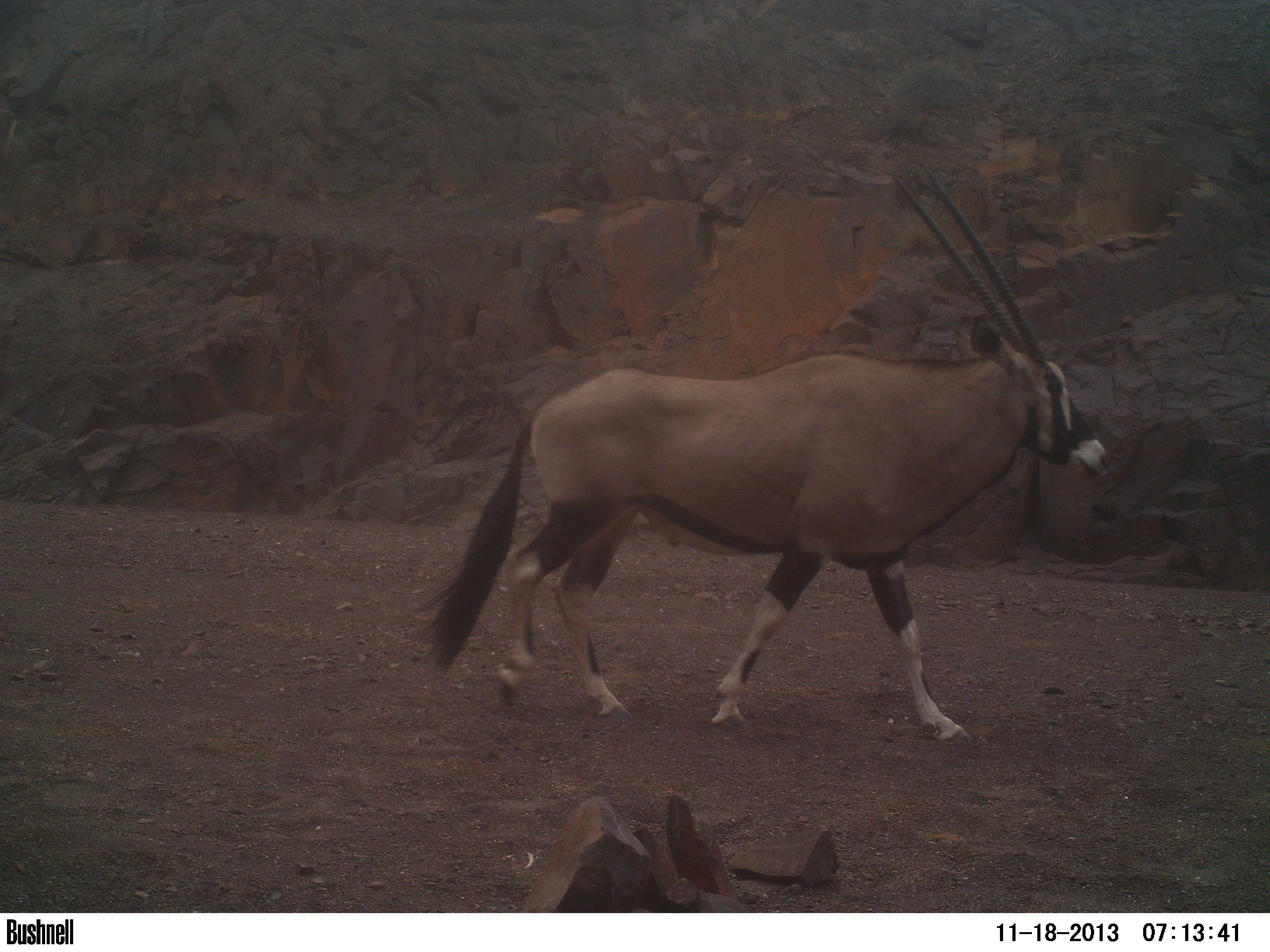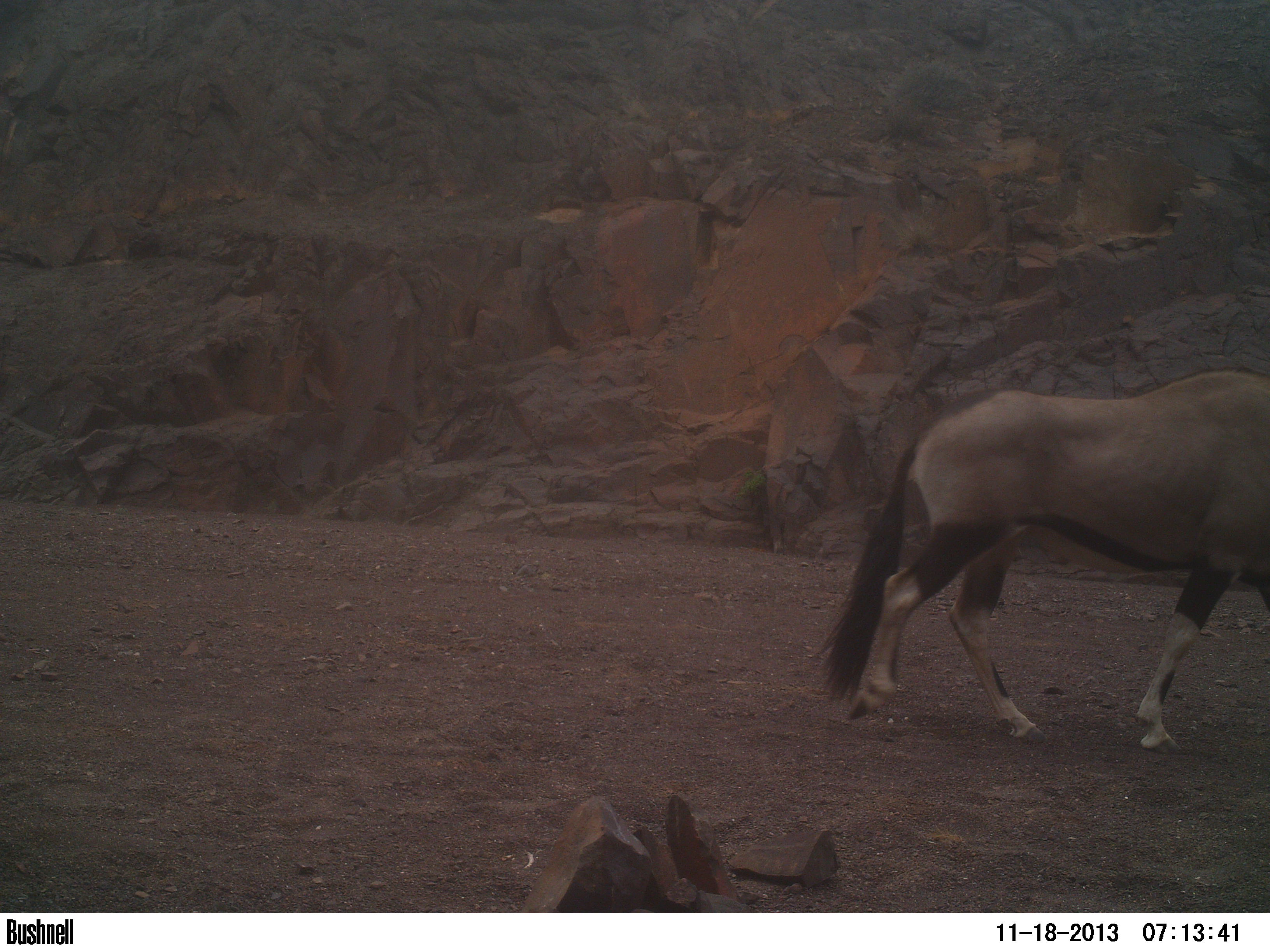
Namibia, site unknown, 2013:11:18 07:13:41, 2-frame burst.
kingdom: Animalia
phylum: Chordata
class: Mammalia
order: Artiodactyla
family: Bovidae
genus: Oryx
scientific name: Oryx gazella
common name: gemsbok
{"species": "Oryx gazella (gemsbok)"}